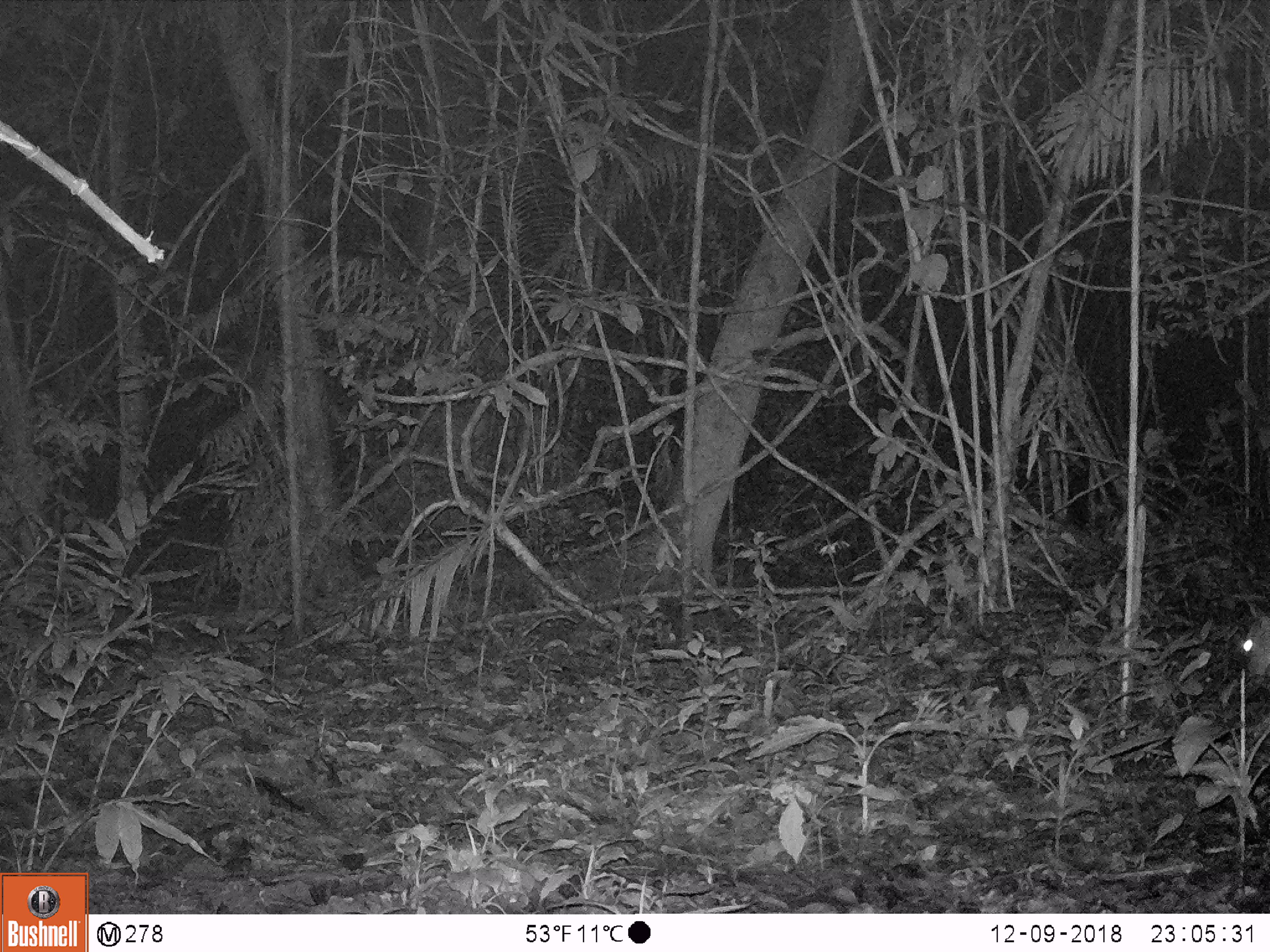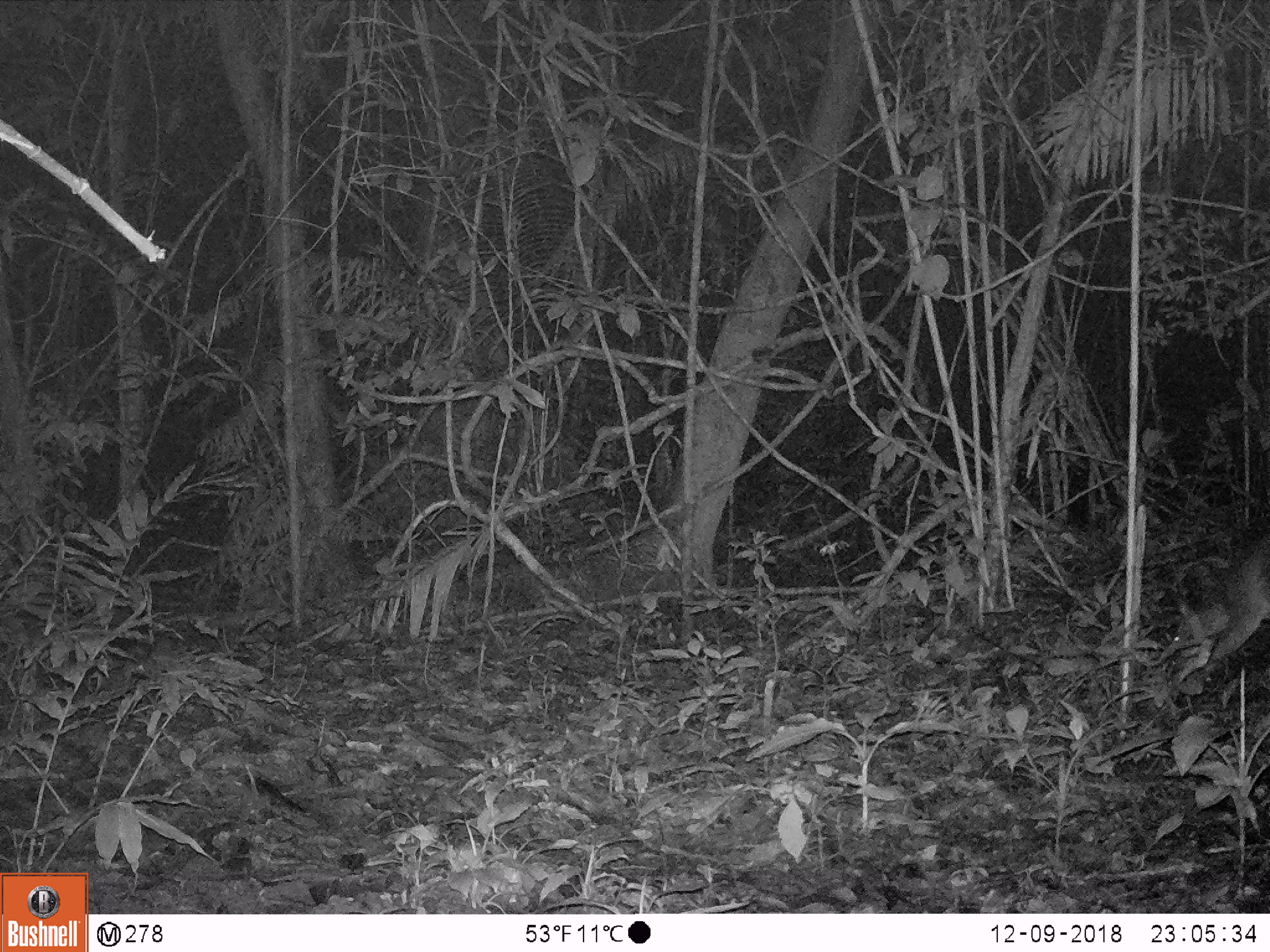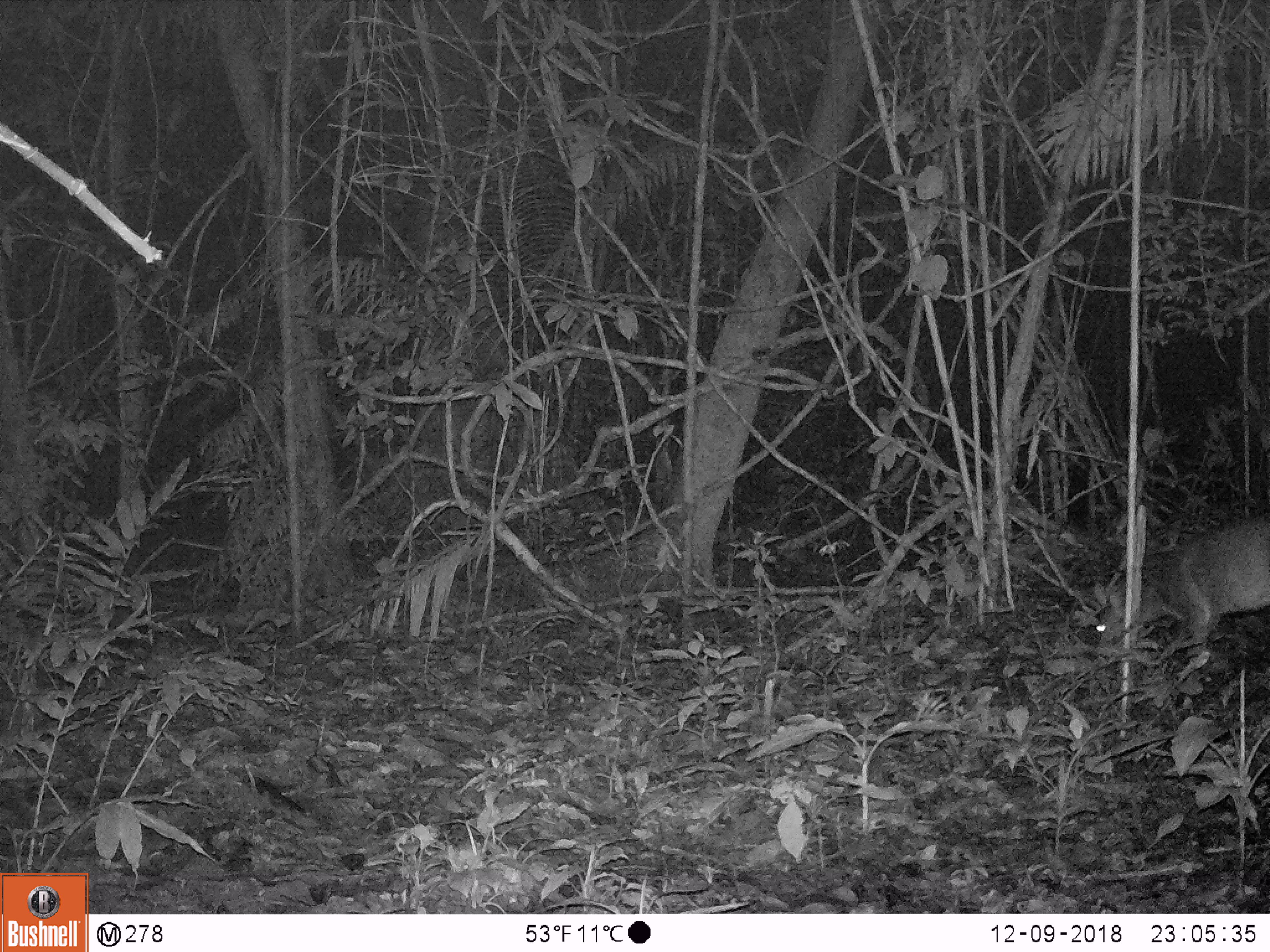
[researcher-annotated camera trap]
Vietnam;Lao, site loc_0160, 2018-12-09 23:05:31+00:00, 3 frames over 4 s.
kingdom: Animalia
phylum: Chordata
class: Mammalia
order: Artiodactyla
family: Cervidae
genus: Muntiacus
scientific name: Muntiacus vuquangensis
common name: large-antlered muntjac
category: large antlered muntjac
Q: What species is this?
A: Large antlered muntjac (large-antlered muntjac) (Muntiacus vuquangensis).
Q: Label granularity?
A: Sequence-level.